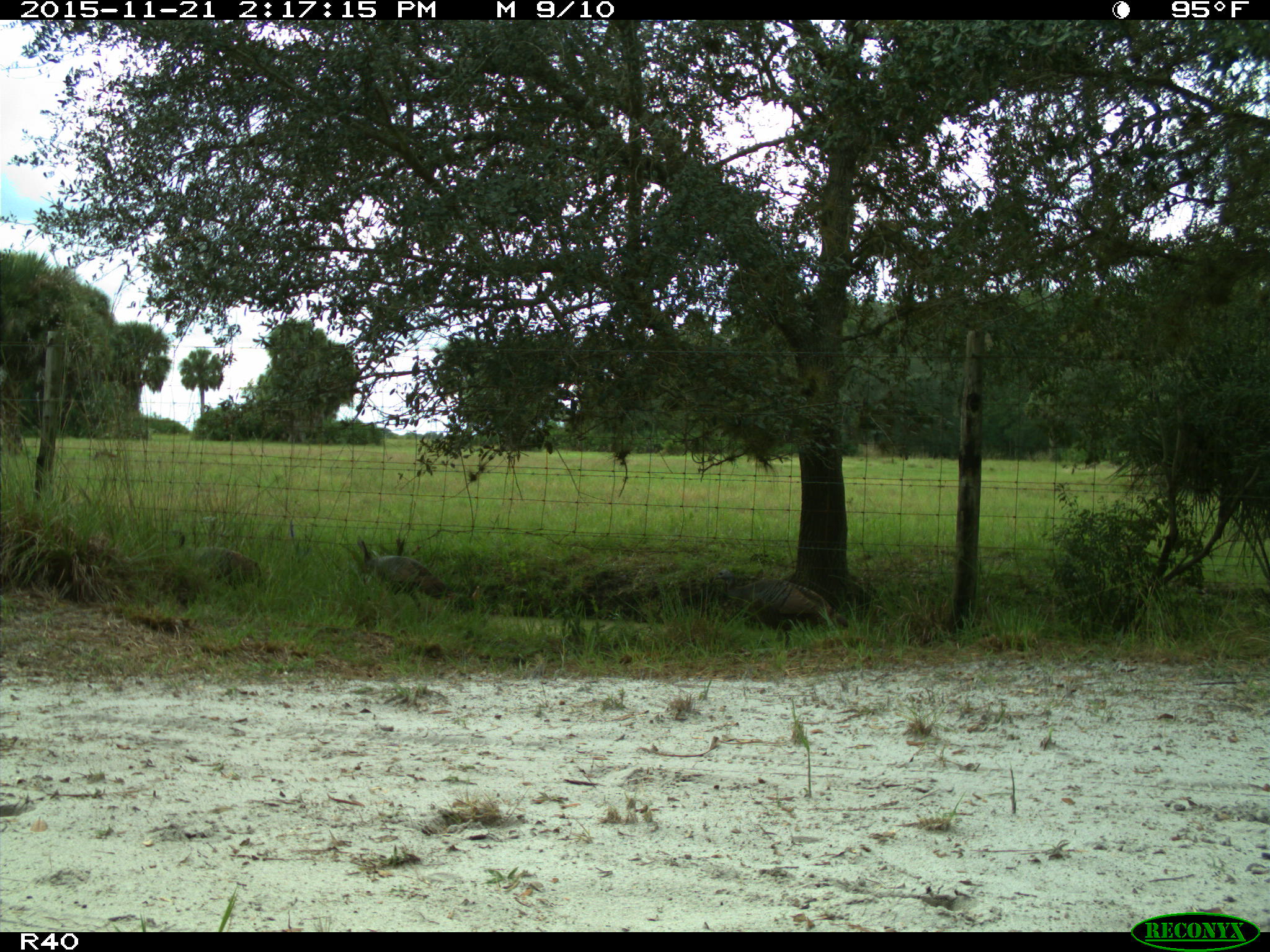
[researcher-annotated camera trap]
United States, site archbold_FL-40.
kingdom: Animalia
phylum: Chordata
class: Aves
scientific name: Aves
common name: birds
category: unidentified bird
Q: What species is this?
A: Unidentified bird (birds) (Aves).